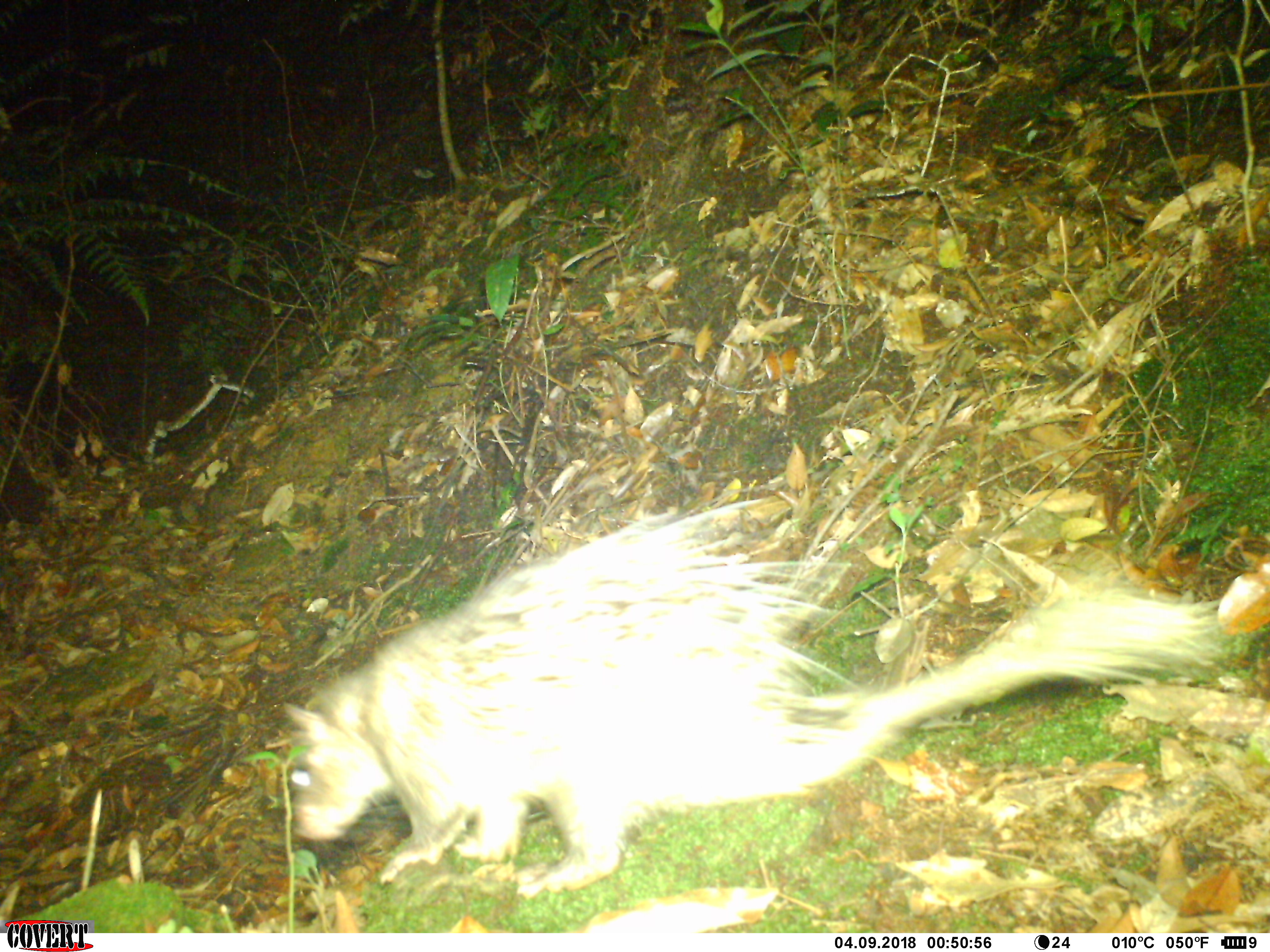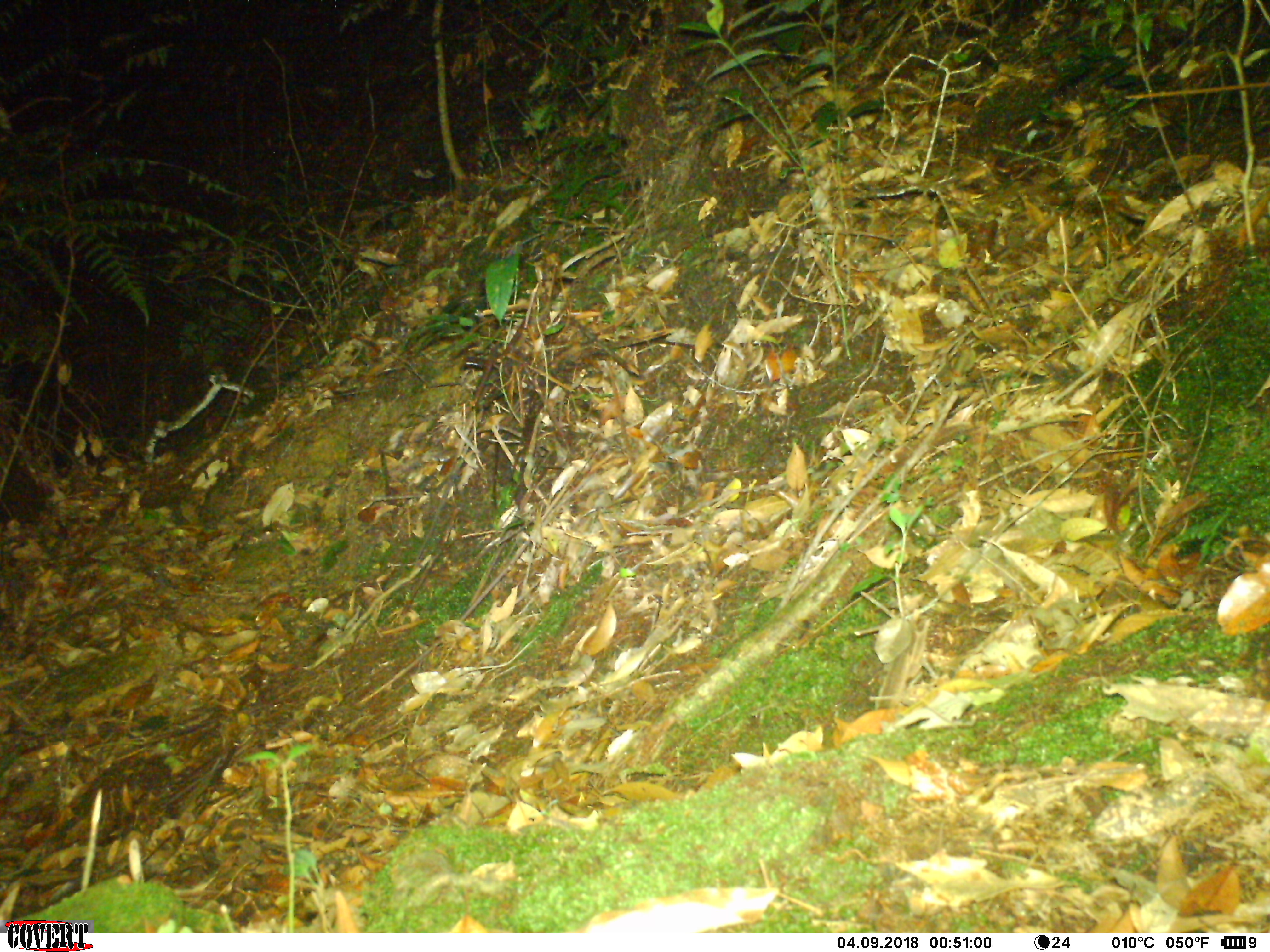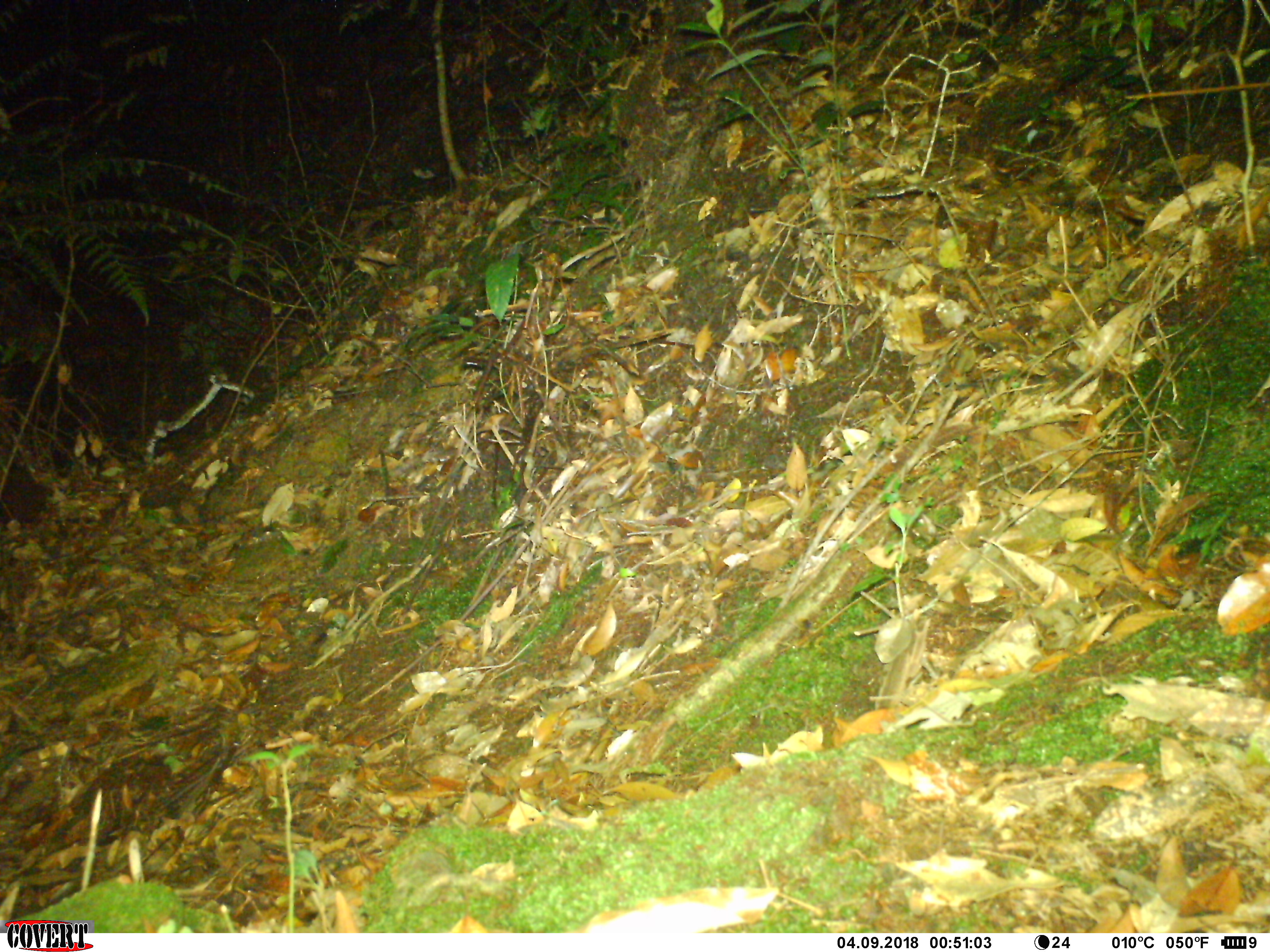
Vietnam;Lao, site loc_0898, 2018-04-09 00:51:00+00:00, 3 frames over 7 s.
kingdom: Animalia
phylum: Chordata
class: Mammalia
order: Rodentia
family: Hystricidae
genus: Atherurus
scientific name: Atherurus macrourus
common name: asiatic brush-tailed porcupine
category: asiatic brush tailed porcupine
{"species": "asiatic brush tailed porcupine (asiatic brush-tailed porcupine) (Atherurus macrourus)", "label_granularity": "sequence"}